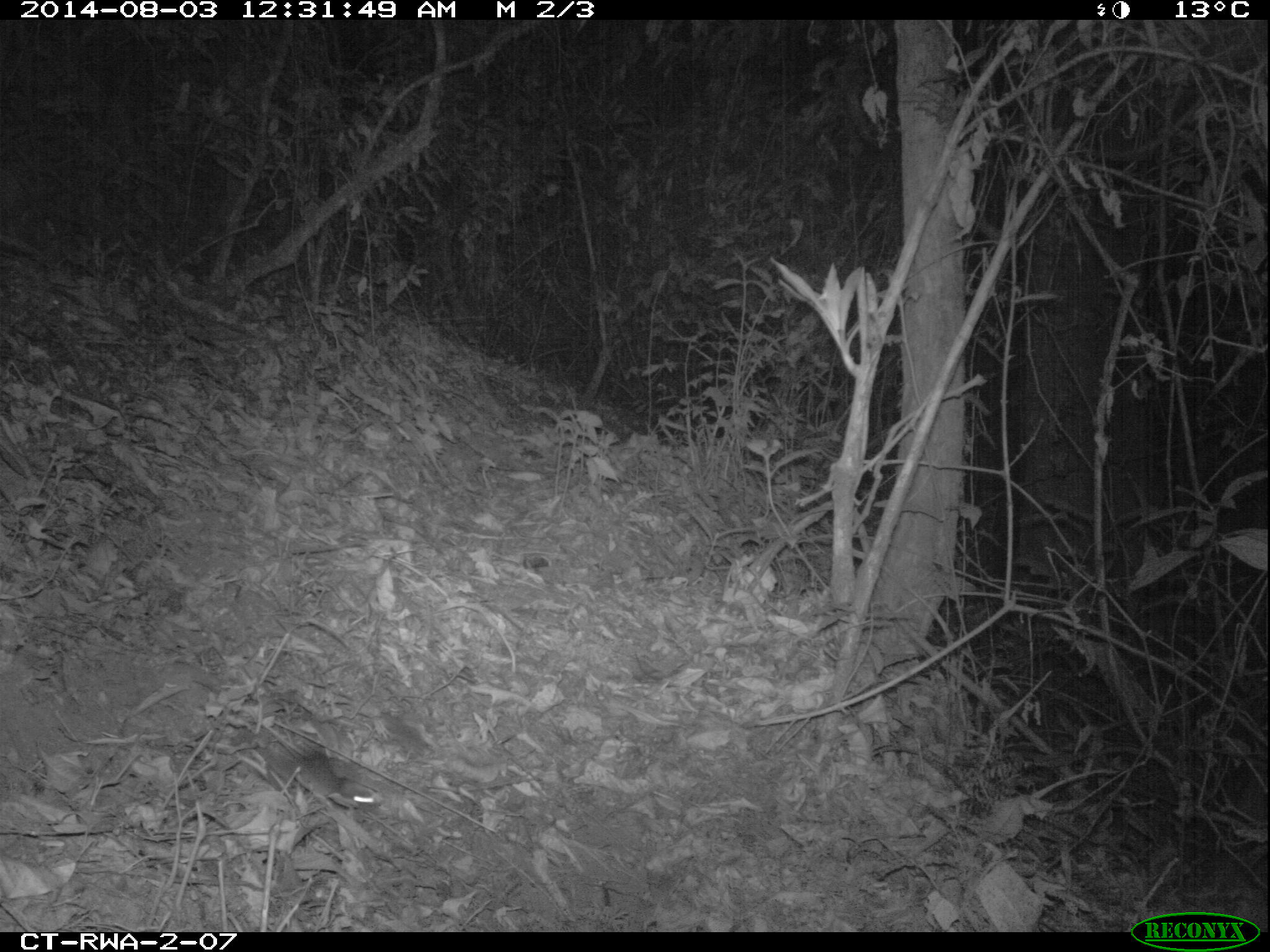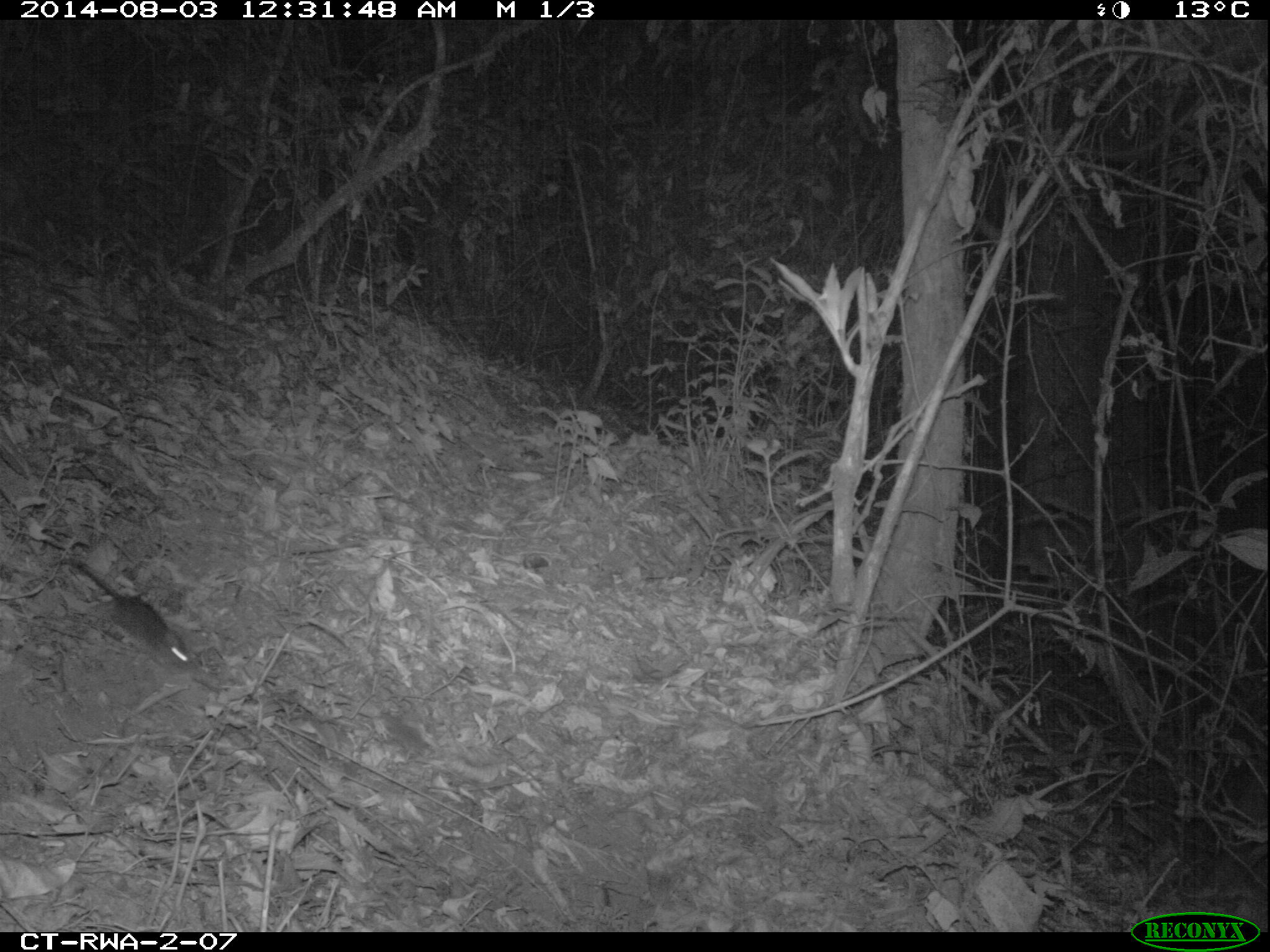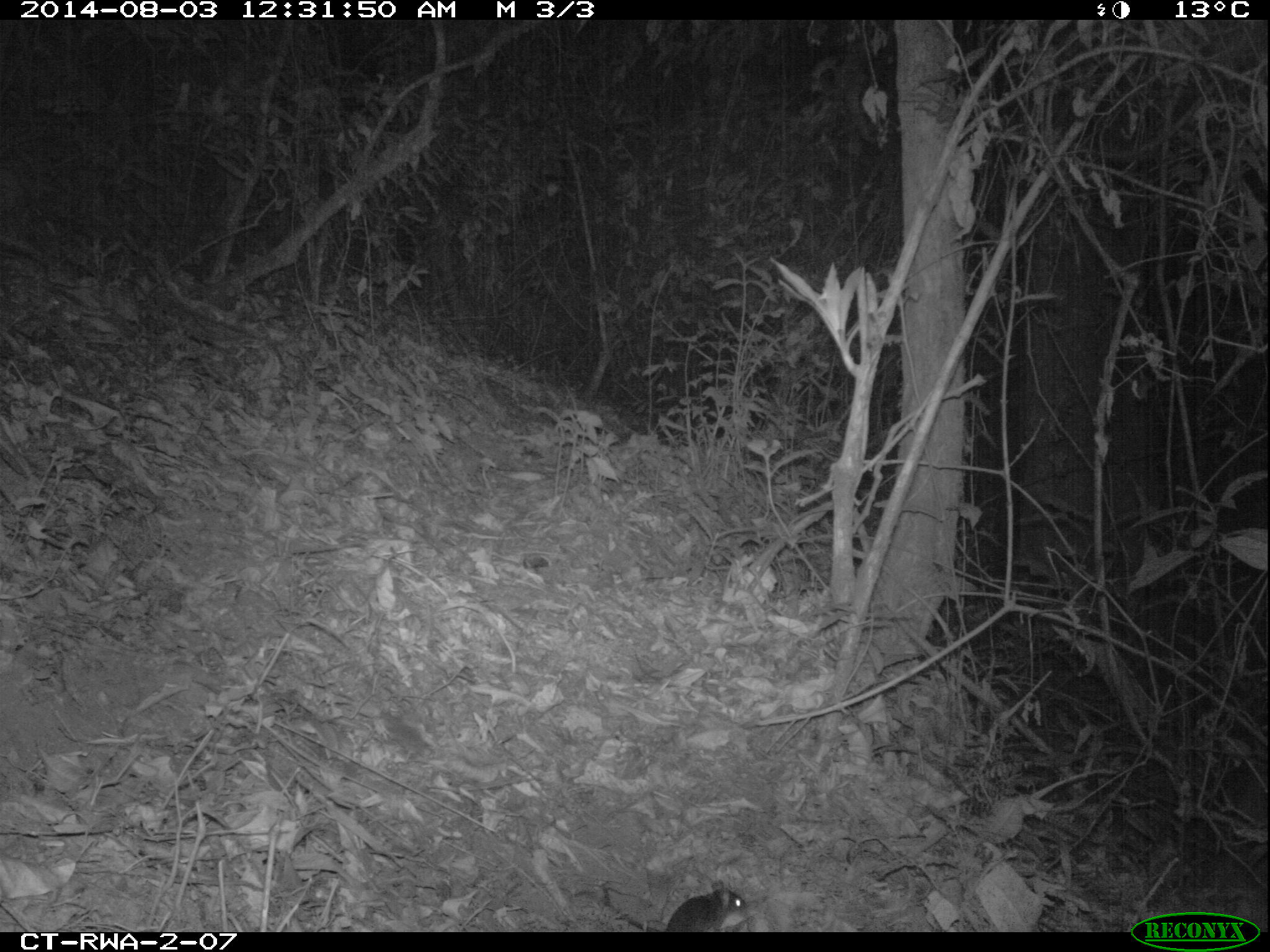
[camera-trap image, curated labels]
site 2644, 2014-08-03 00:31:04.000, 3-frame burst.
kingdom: Animalia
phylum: Chordata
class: Mammalia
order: Rodentia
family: Nesomyidae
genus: Cricetomys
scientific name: Cricetomys gambianus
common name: african giant pouched rat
Cricetomys gambianus (african giant pouched rat), count 1.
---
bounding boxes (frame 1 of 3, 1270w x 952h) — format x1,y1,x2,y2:
cricetomys gambianus: 252,738,387,814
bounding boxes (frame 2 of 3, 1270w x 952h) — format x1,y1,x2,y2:
cricetomys gambianus: 46,552,197,673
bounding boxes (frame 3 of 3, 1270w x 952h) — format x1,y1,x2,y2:
cricetomys gambianus: 570,872,752,931